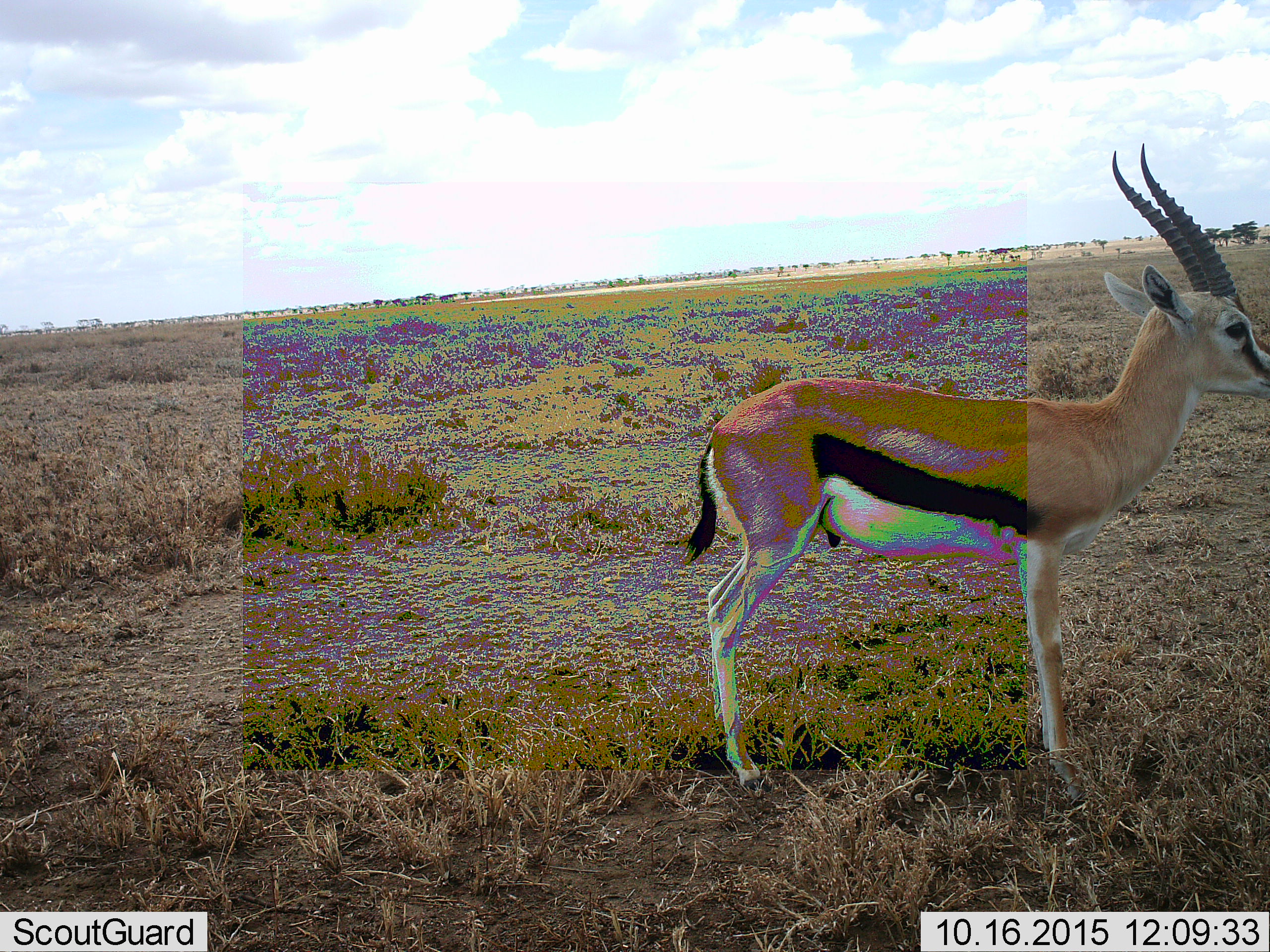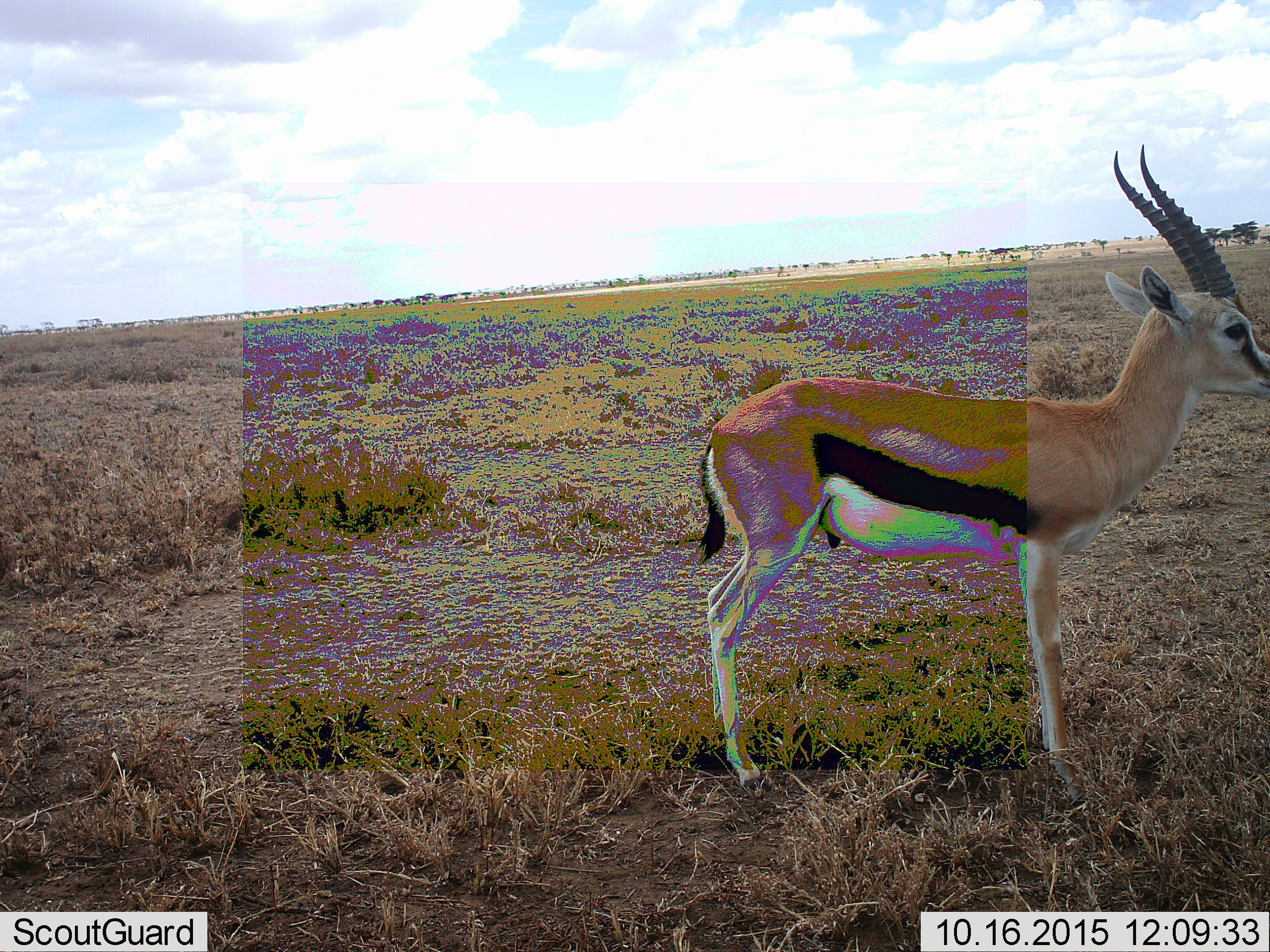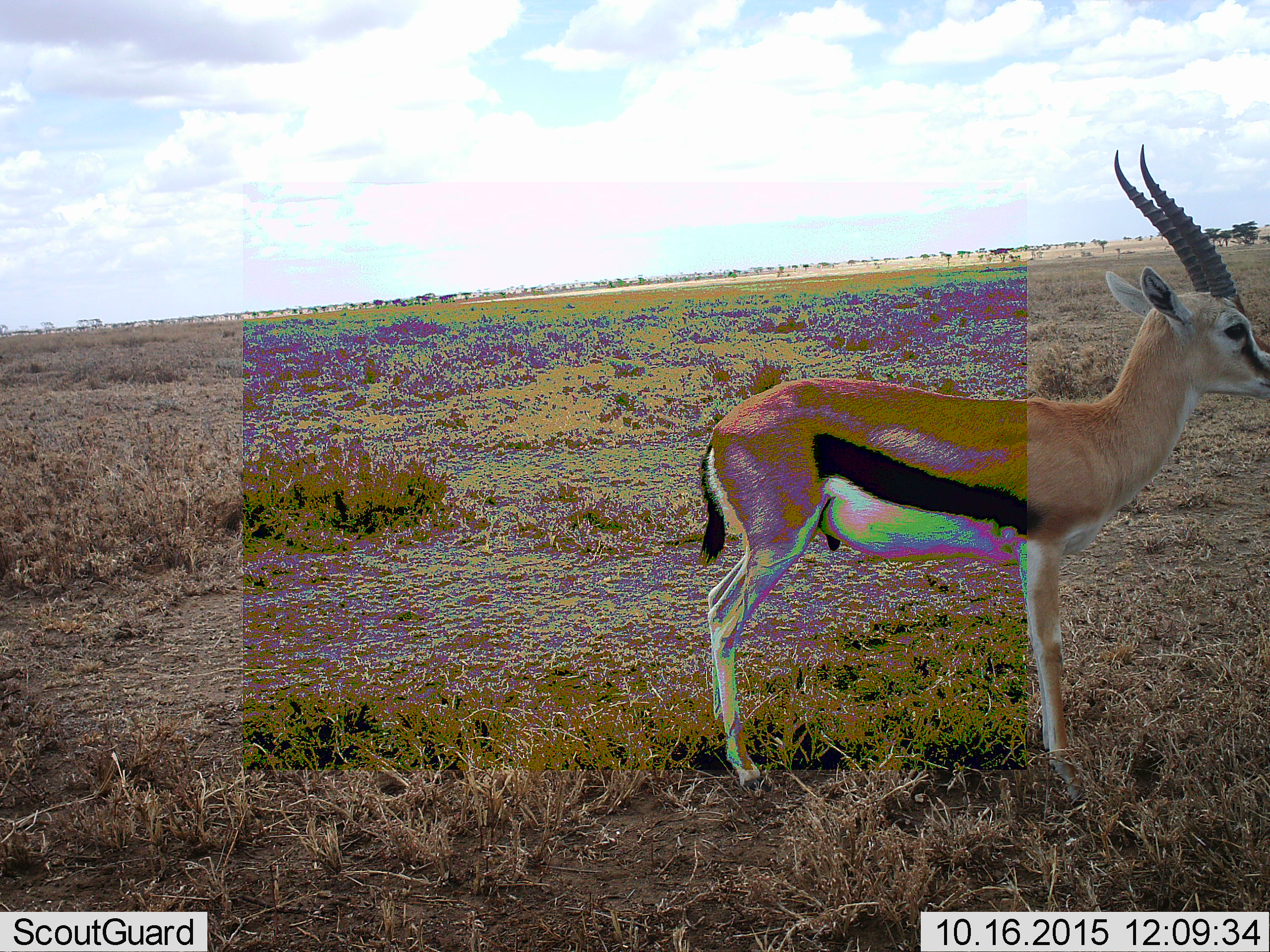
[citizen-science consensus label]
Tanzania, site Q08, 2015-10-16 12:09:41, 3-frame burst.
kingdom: Animalia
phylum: Chordata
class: Mammalia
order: Artiodactyla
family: Bovidae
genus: Eudorcas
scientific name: Eudorcas thomsonii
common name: thomson's gazelle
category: gazellethomsons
Gazellethomsons (thomson's gazelle) (Eudorcas thomsonii), count 1. Behavior (volunteer vote fractions): standing 100%, resting 0%, moving 0%, interacting 0%. Young present (vote fraction): 14%. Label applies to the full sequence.